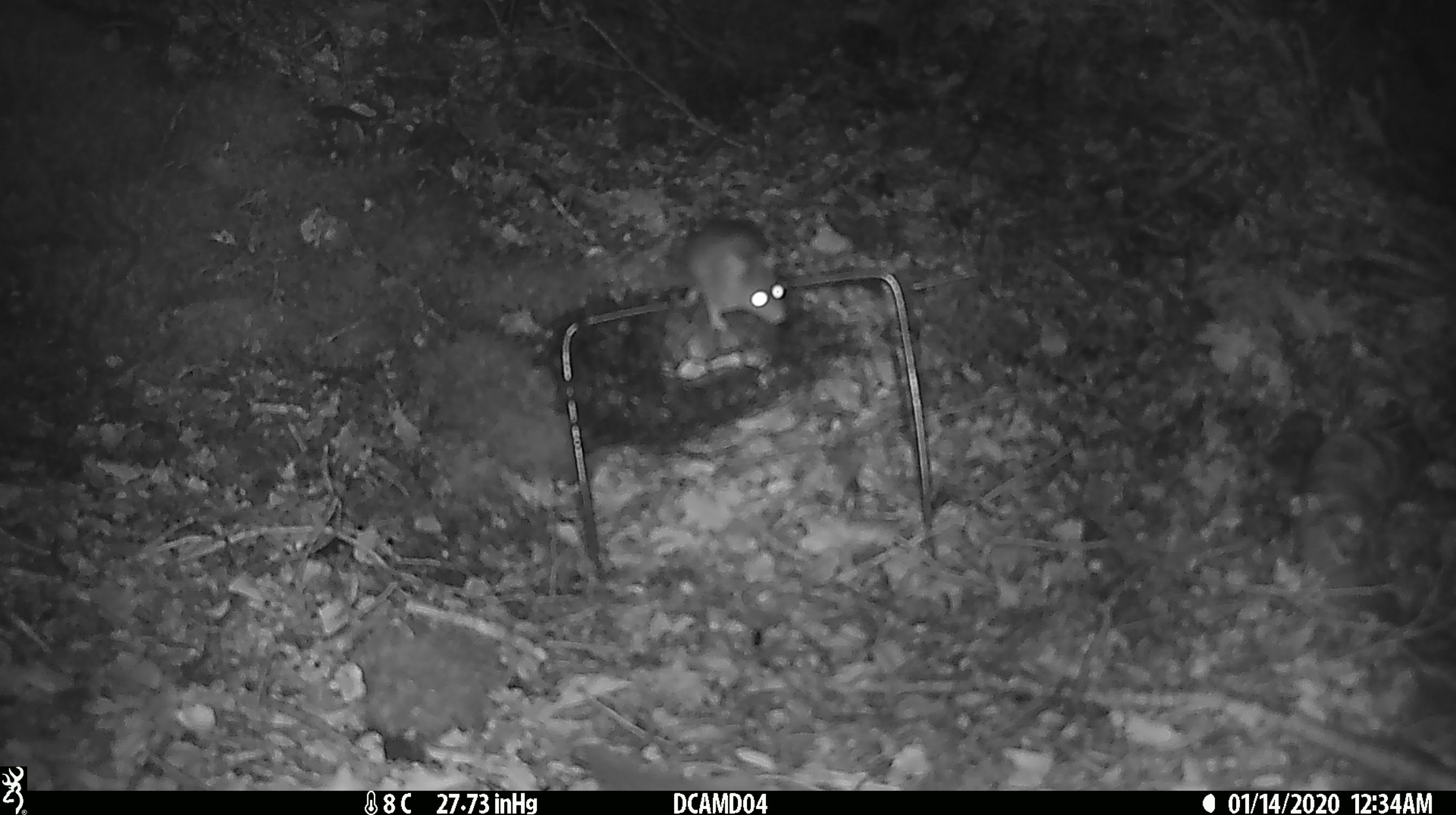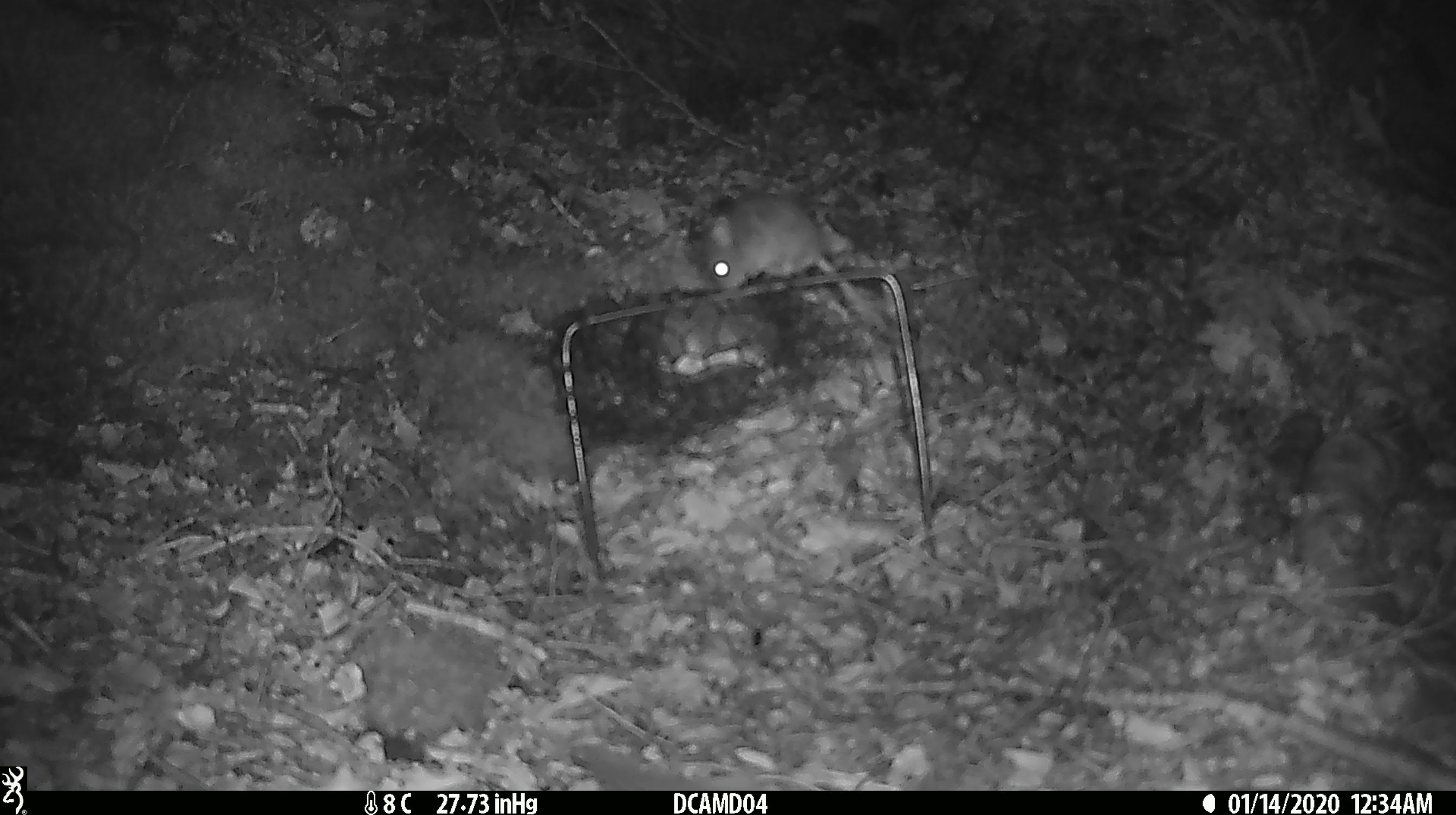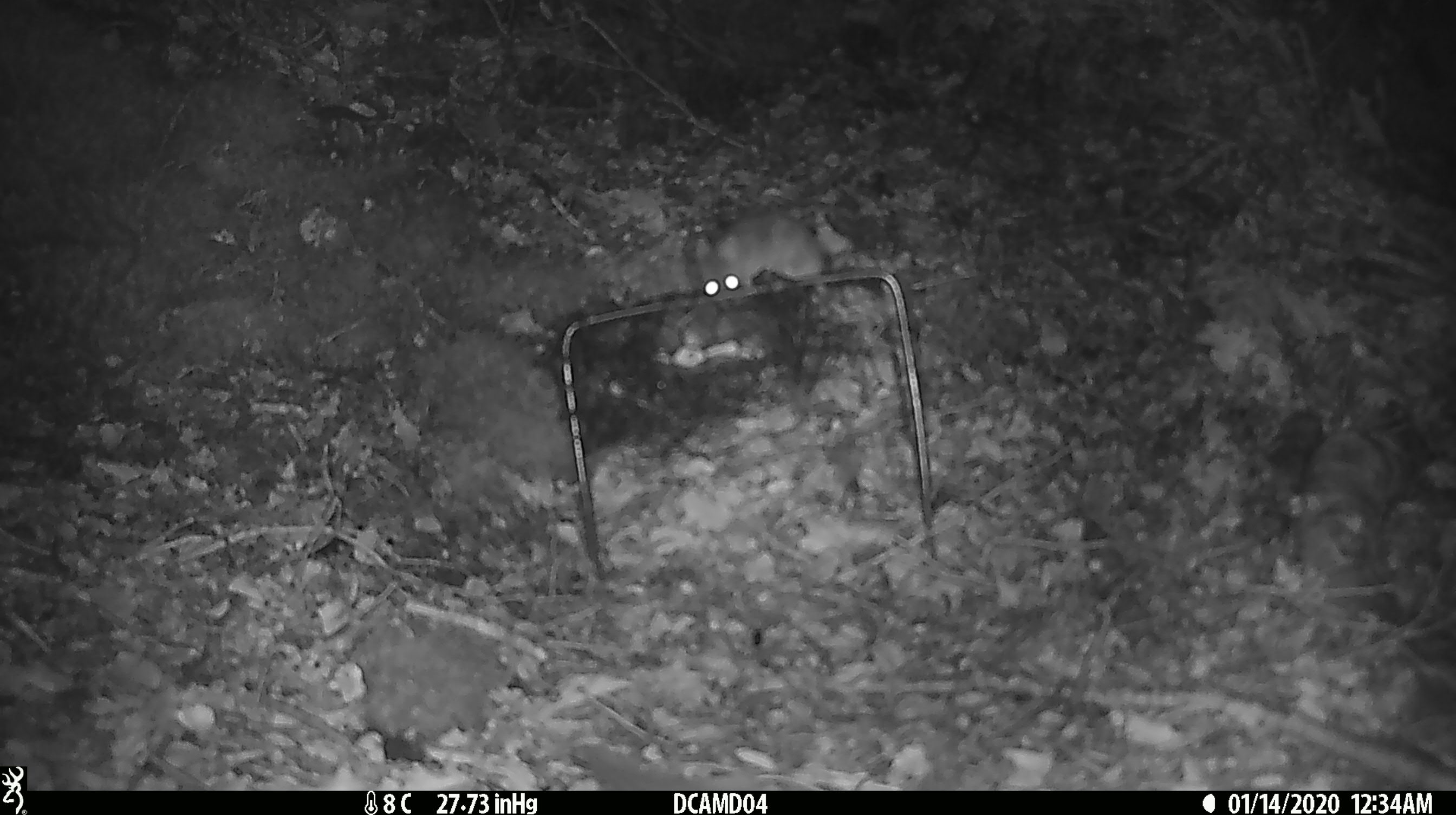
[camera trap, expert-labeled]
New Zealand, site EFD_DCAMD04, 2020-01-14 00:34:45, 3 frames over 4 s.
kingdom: Animalia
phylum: Chordata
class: Mammalia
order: Rodentia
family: Muridae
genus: Mus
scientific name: Mus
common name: mouse